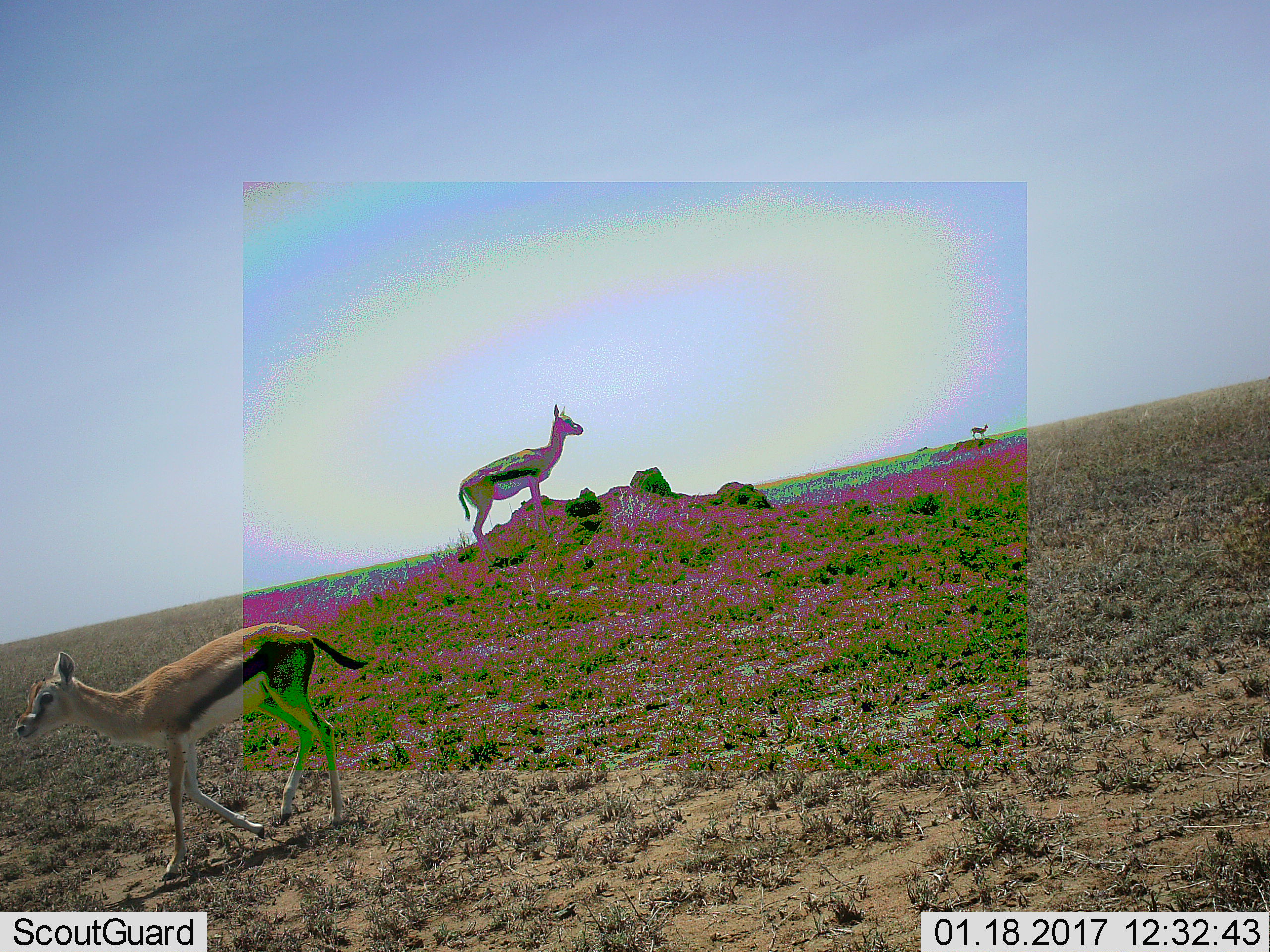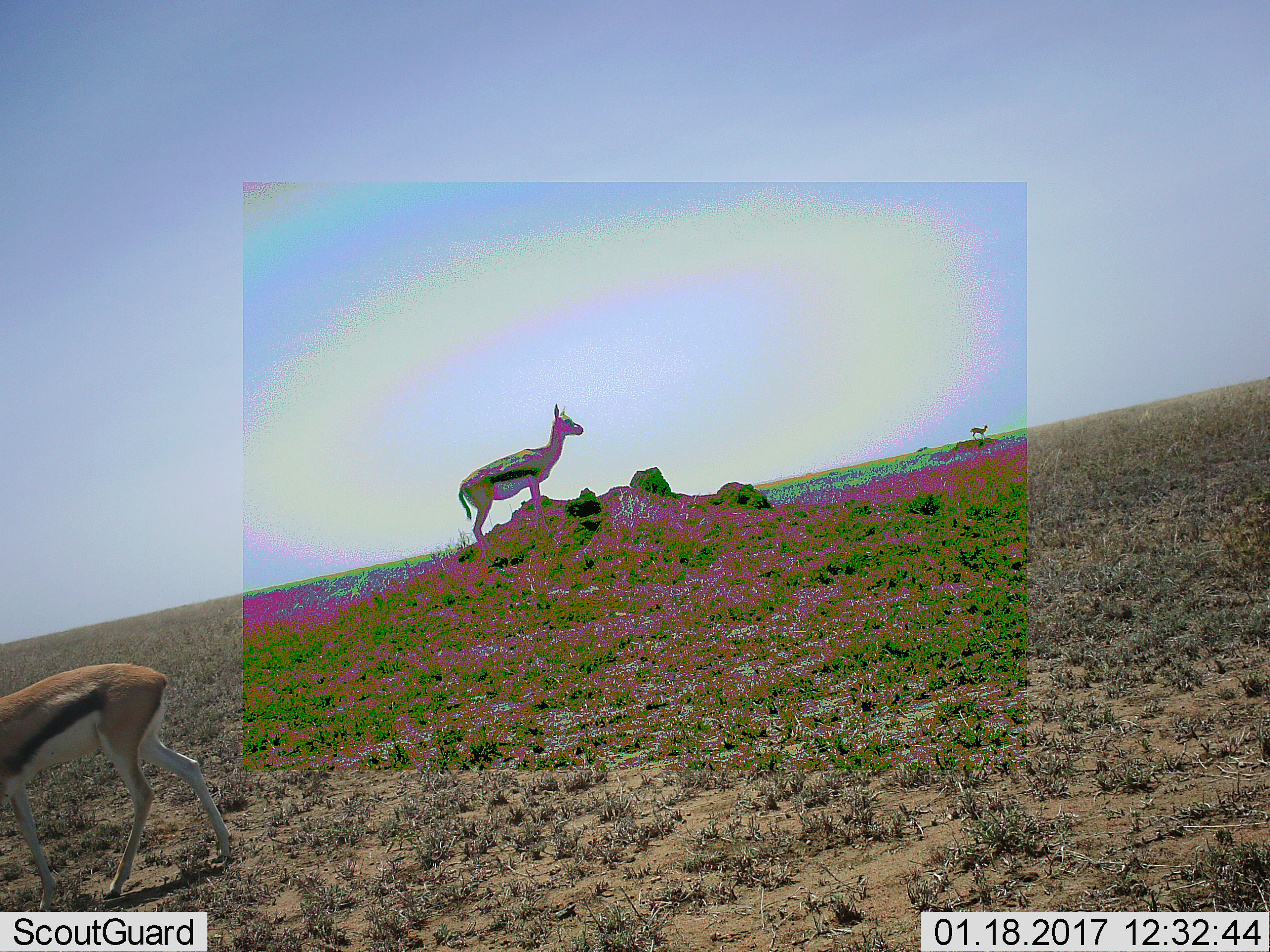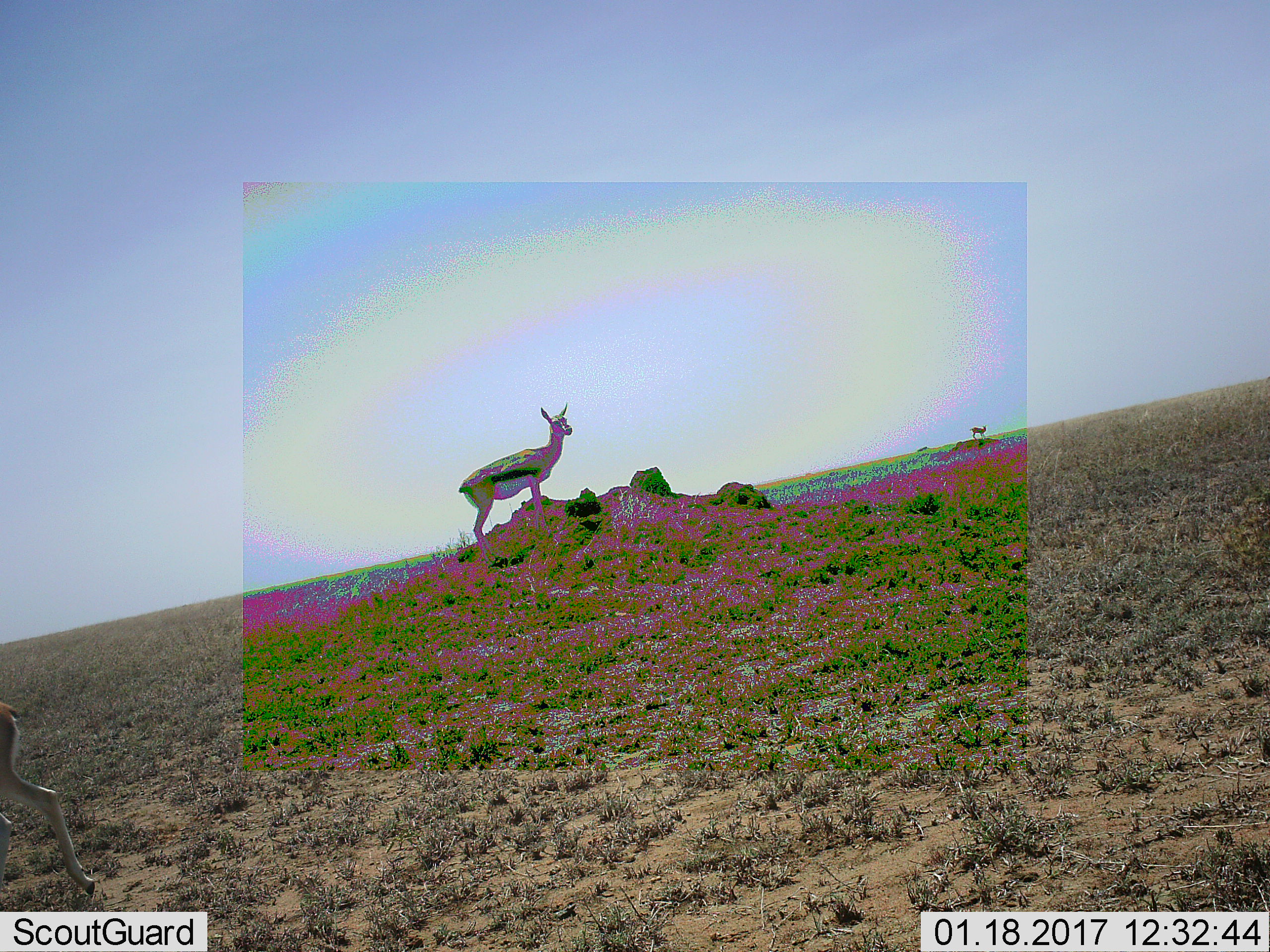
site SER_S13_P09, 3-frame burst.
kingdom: Animalia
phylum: Chordata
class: Mammalia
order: Artiodactyla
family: Bovidae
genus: Eudorcas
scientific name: Eudorcas thomsonii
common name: thomson's gazelle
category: gazellethomsons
Gazellethomsons (thomson's gazelle) (Eudorcas thomsonii), count 3. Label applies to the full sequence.